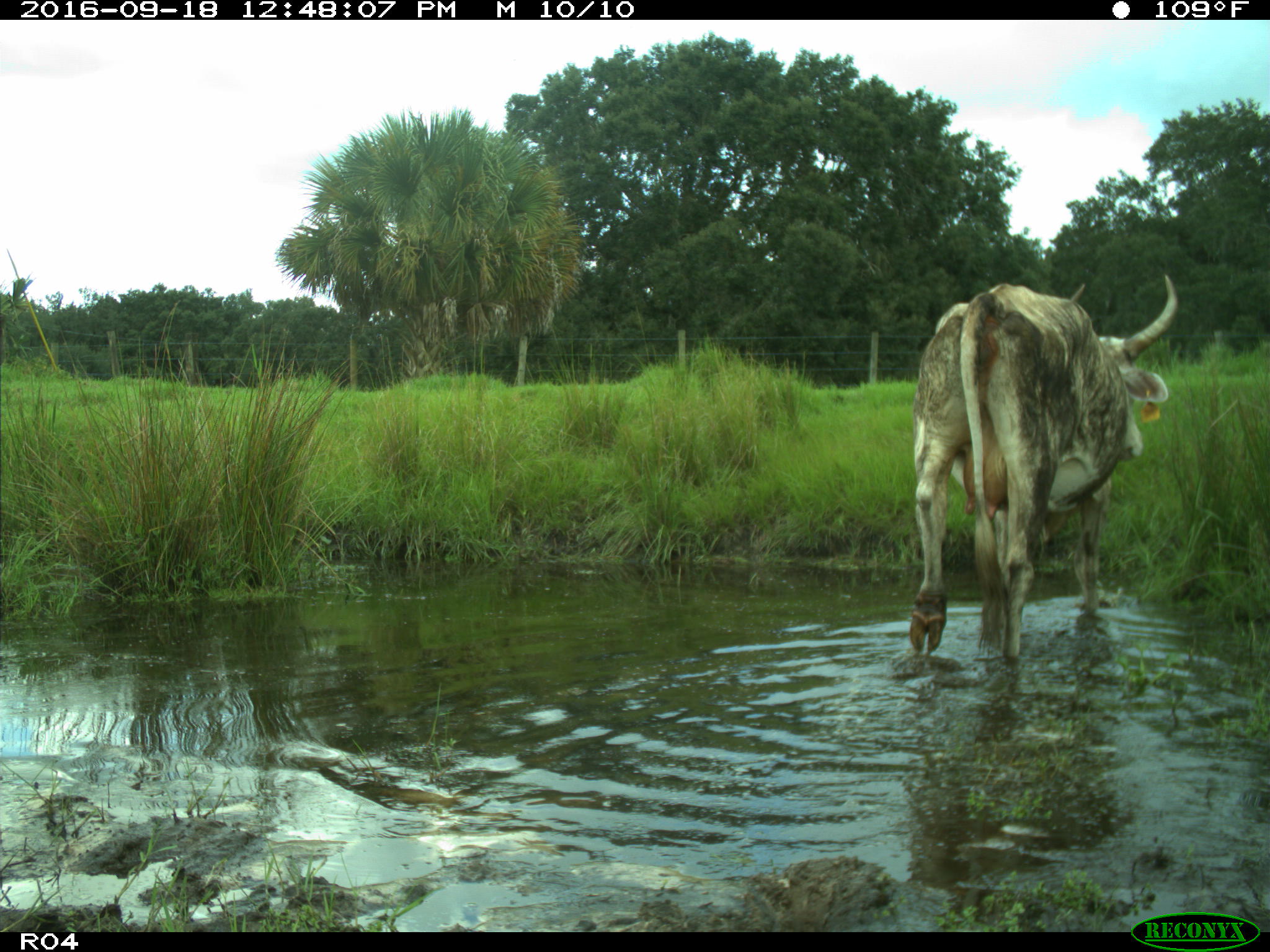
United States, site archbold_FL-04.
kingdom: Animalia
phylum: Chordata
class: Mammalia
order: Artiodactyla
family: Bovidae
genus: Bos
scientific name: Bos taurus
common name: domestic cow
Bos taurus (domestic cow).